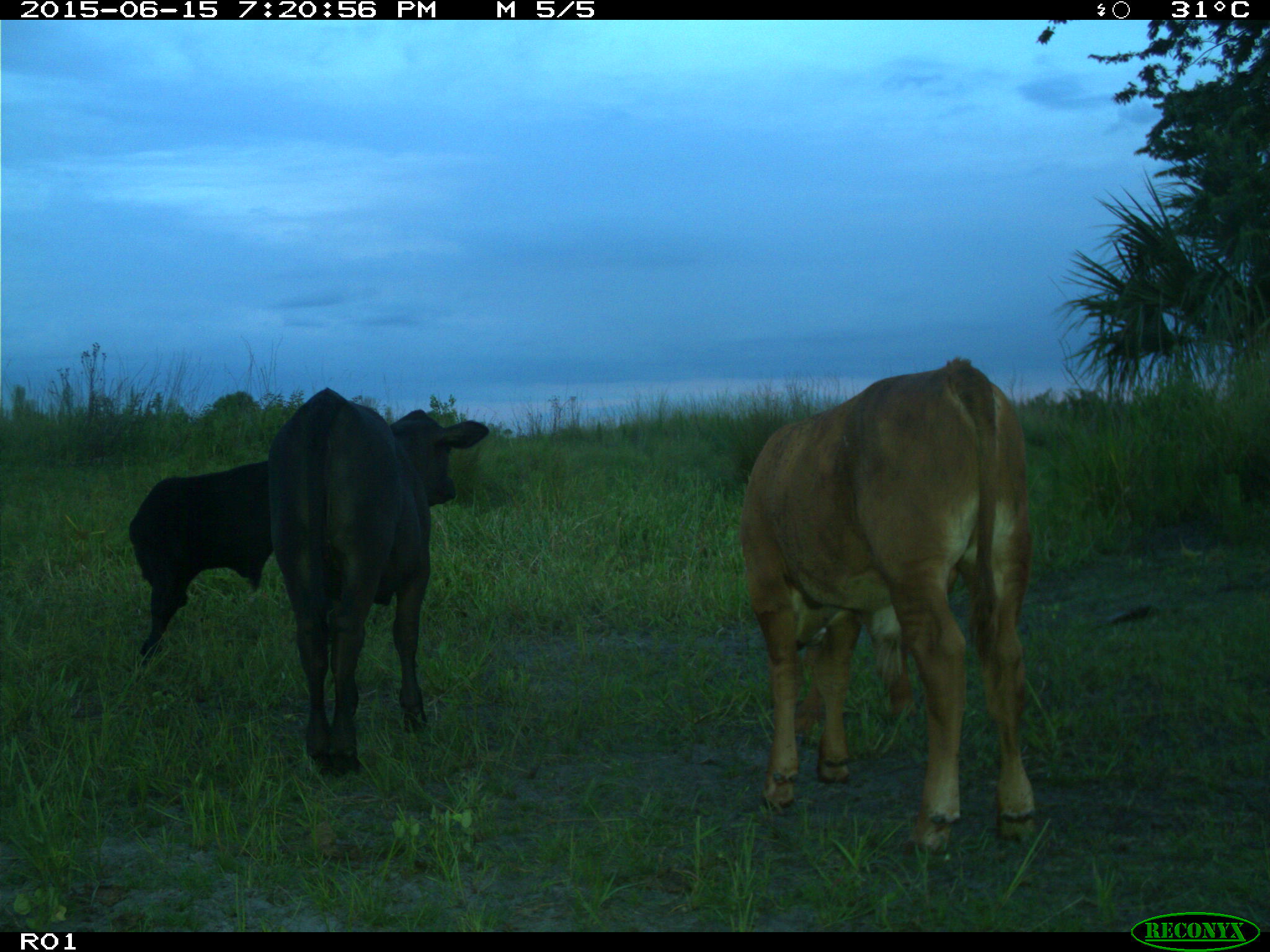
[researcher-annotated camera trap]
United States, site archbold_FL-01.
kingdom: Animalia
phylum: Chordata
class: Mammalia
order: Artiodactyla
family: Bovidae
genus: Bos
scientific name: Bos taurus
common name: domestic cow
Bos taurus (domestic cow).